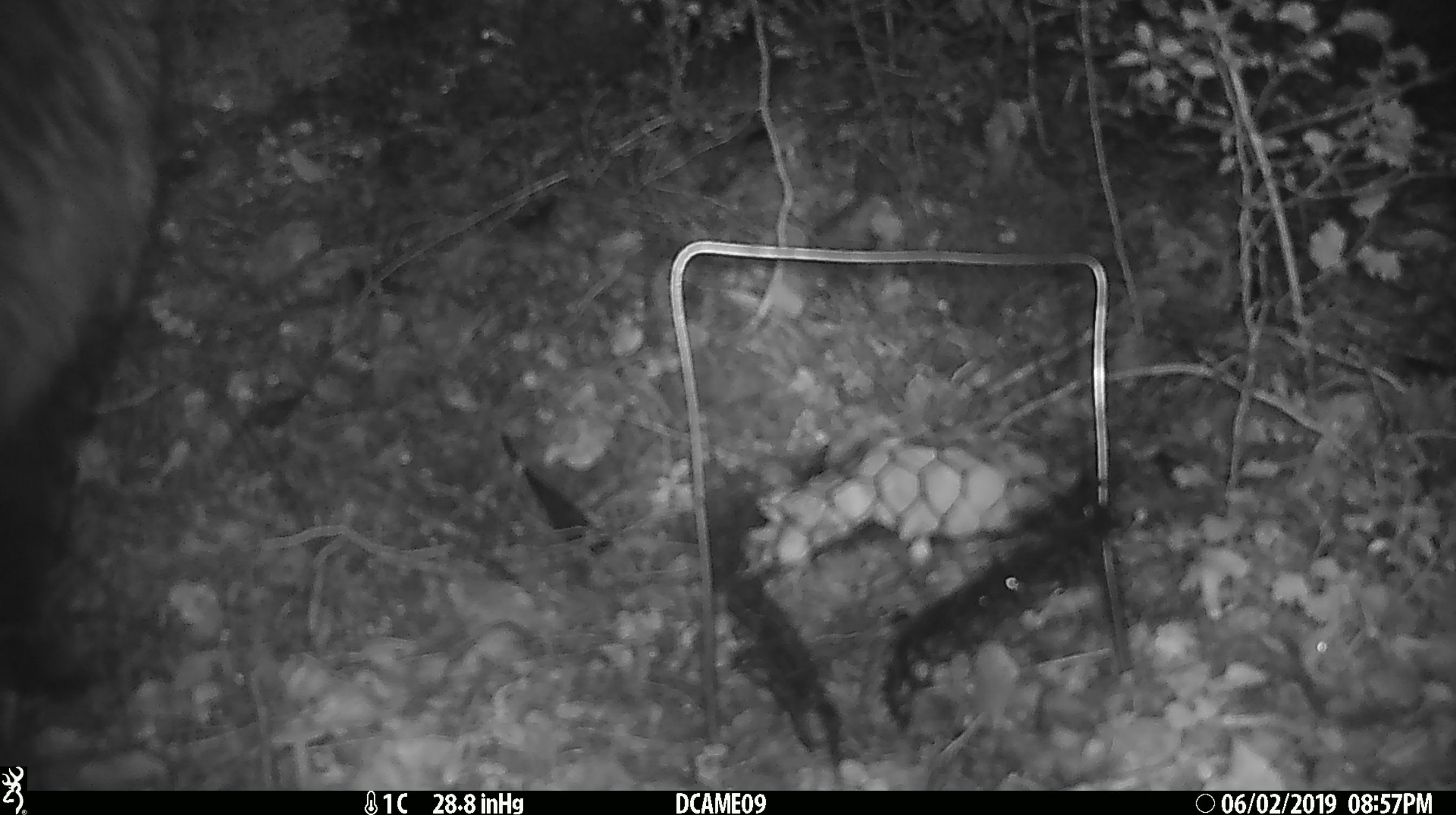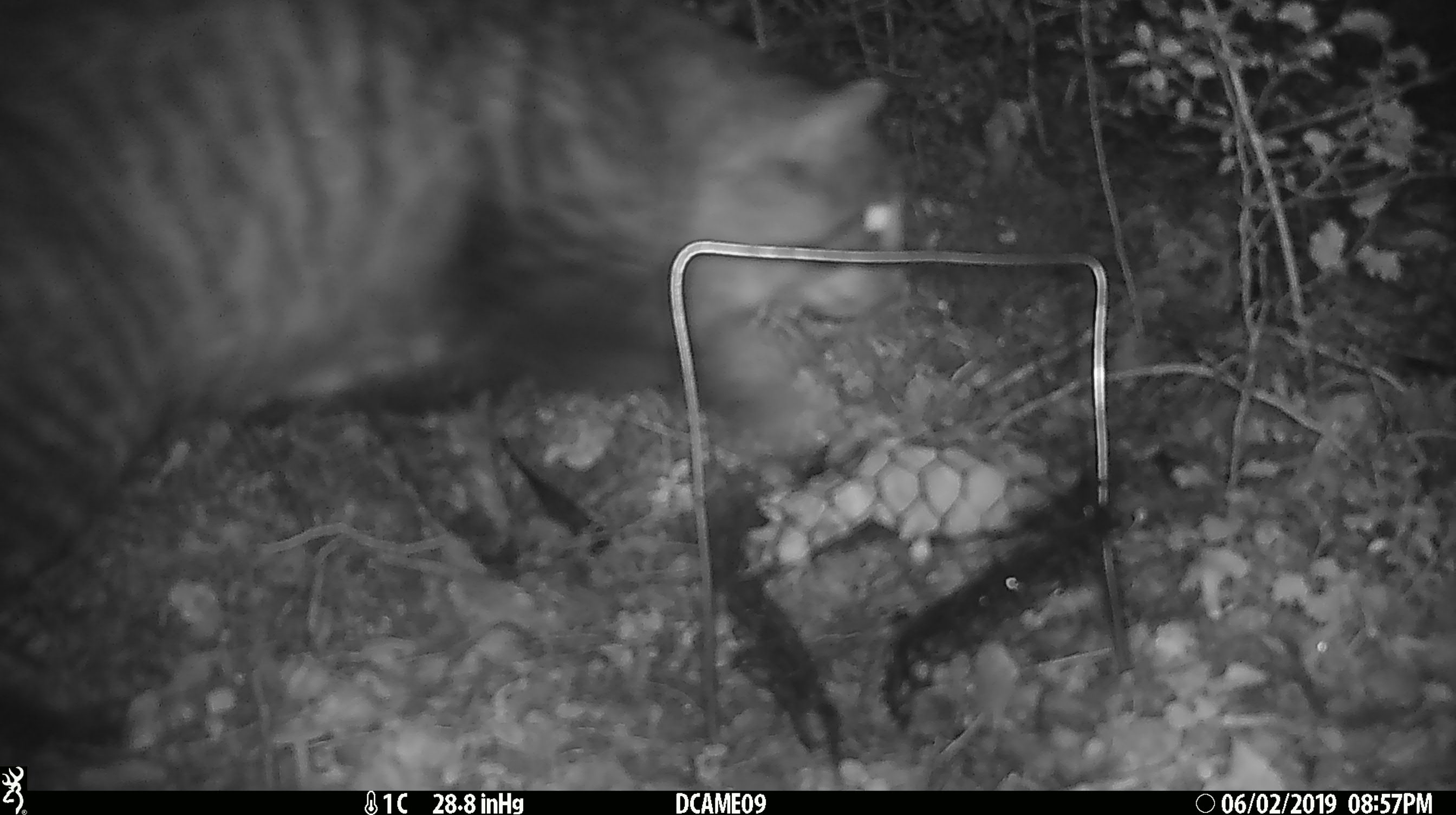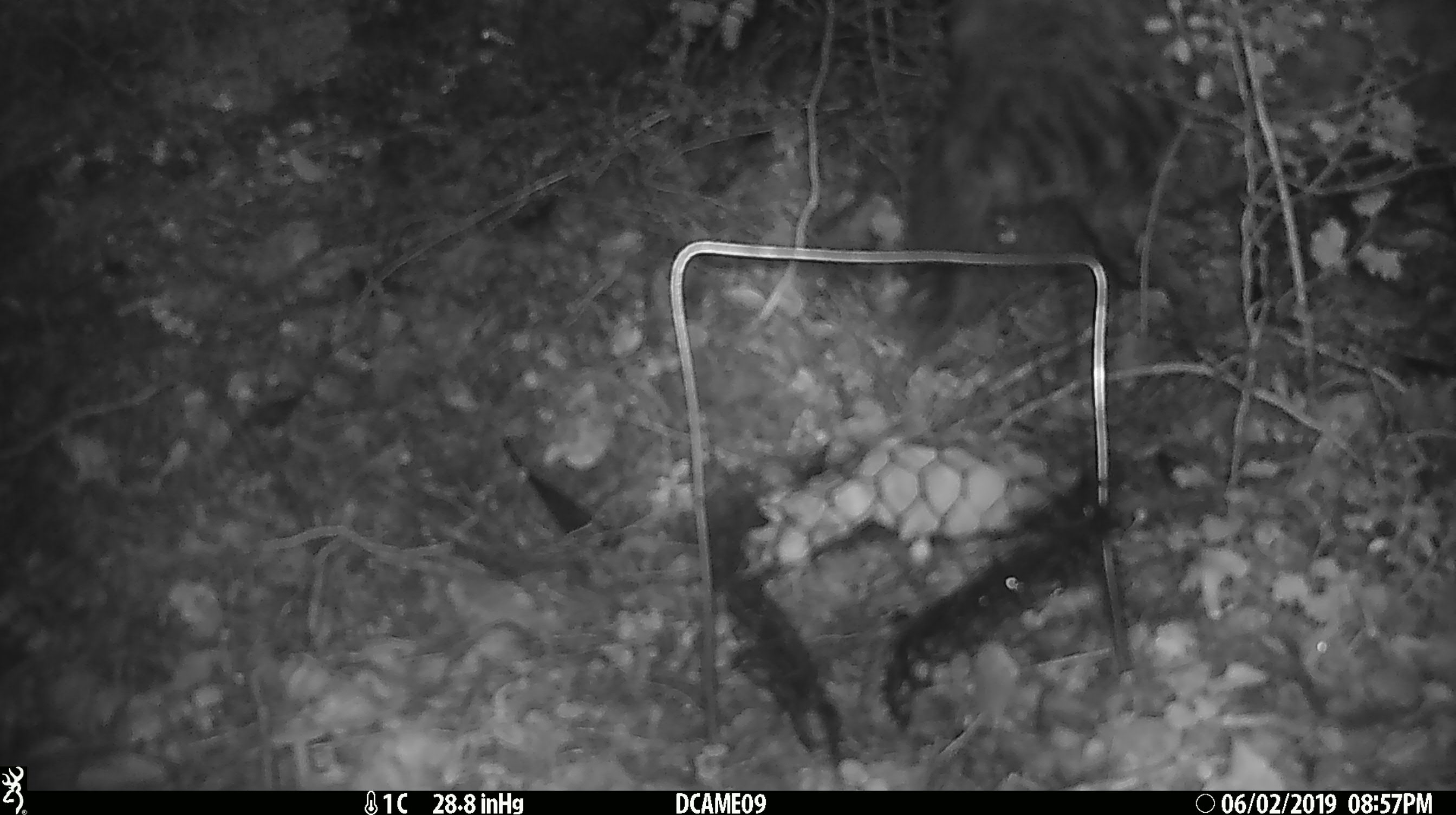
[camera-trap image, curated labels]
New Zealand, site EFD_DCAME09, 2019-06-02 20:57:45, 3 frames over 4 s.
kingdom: Animalia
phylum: Chordata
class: Mammalia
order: Carnivora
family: Felidae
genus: Felis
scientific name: Felis catus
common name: domestic cat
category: cat